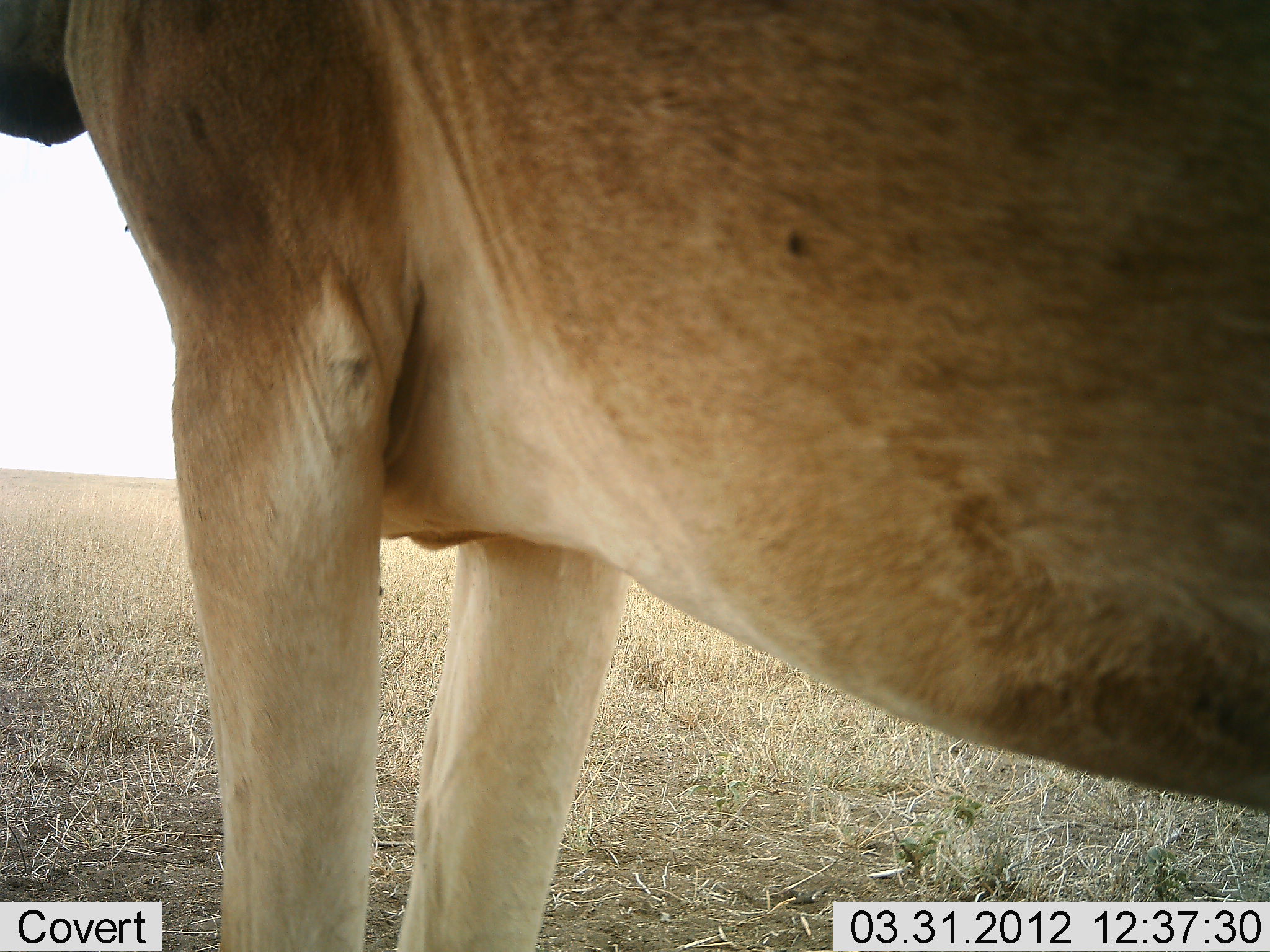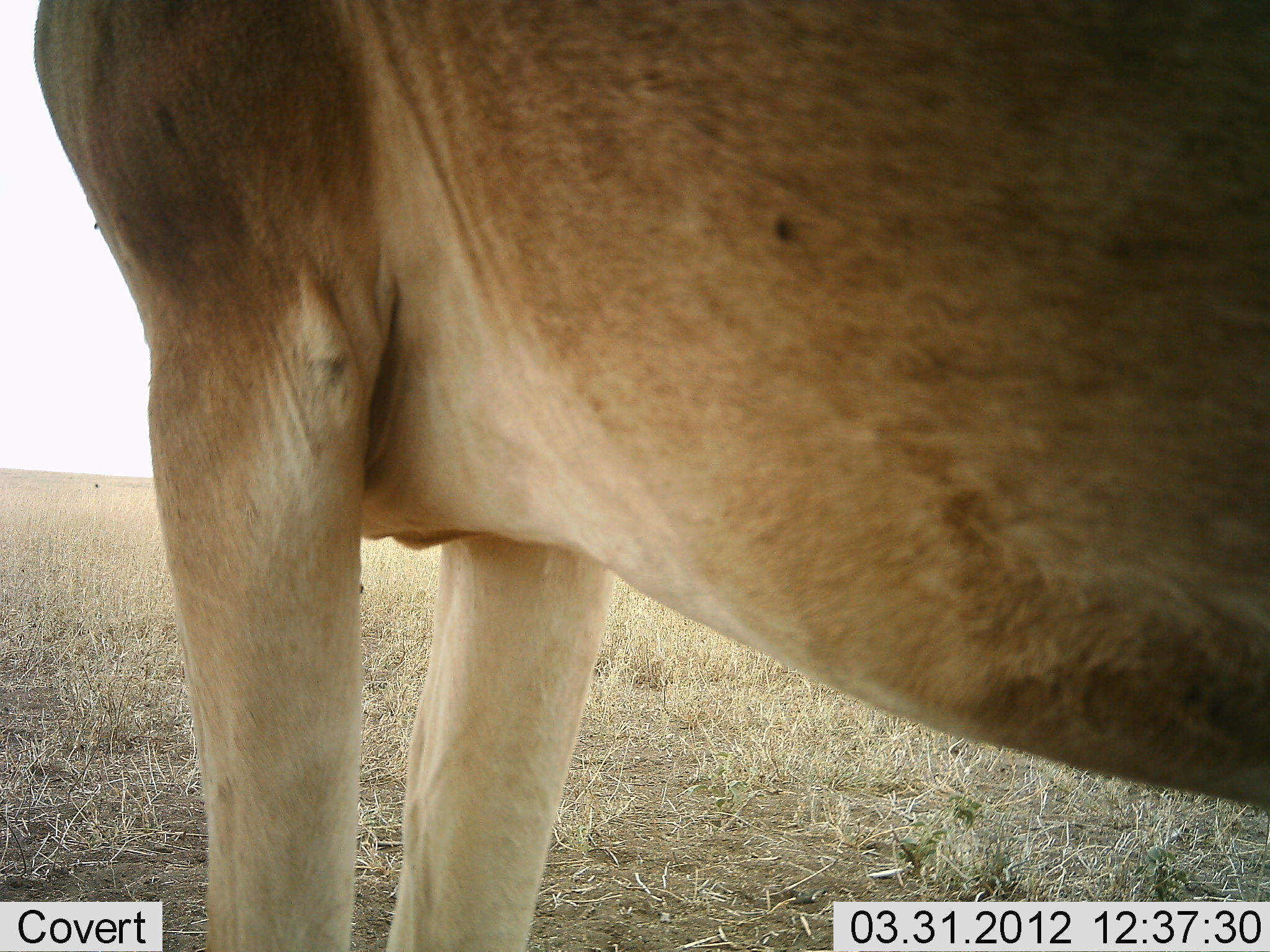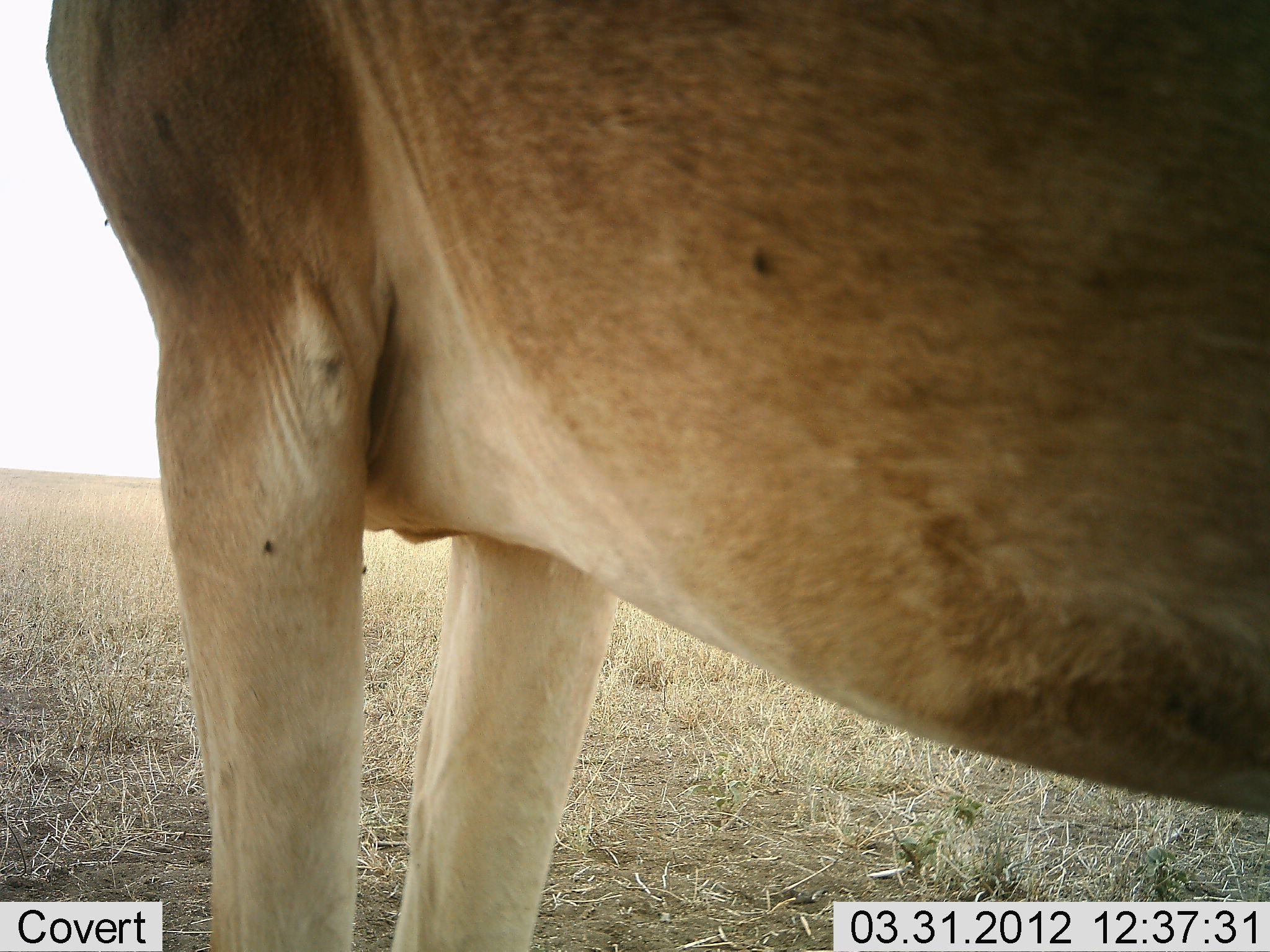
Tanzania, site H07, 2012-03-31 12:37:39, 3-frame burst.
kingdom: Animalia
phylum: Chordata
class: Mammalia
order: Artiodactyla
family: Bovidae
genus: Alcelaphus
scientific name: Alcelaphus buselaphus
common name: hartebeest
Hartebeest (Alcelaphus buselaphus), count 1. Behavior (volunteer vote fractions): standing 100%, resting 0%, moving 0%, interacting 0%. Young present (vote fraction): 0%. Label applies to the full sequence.